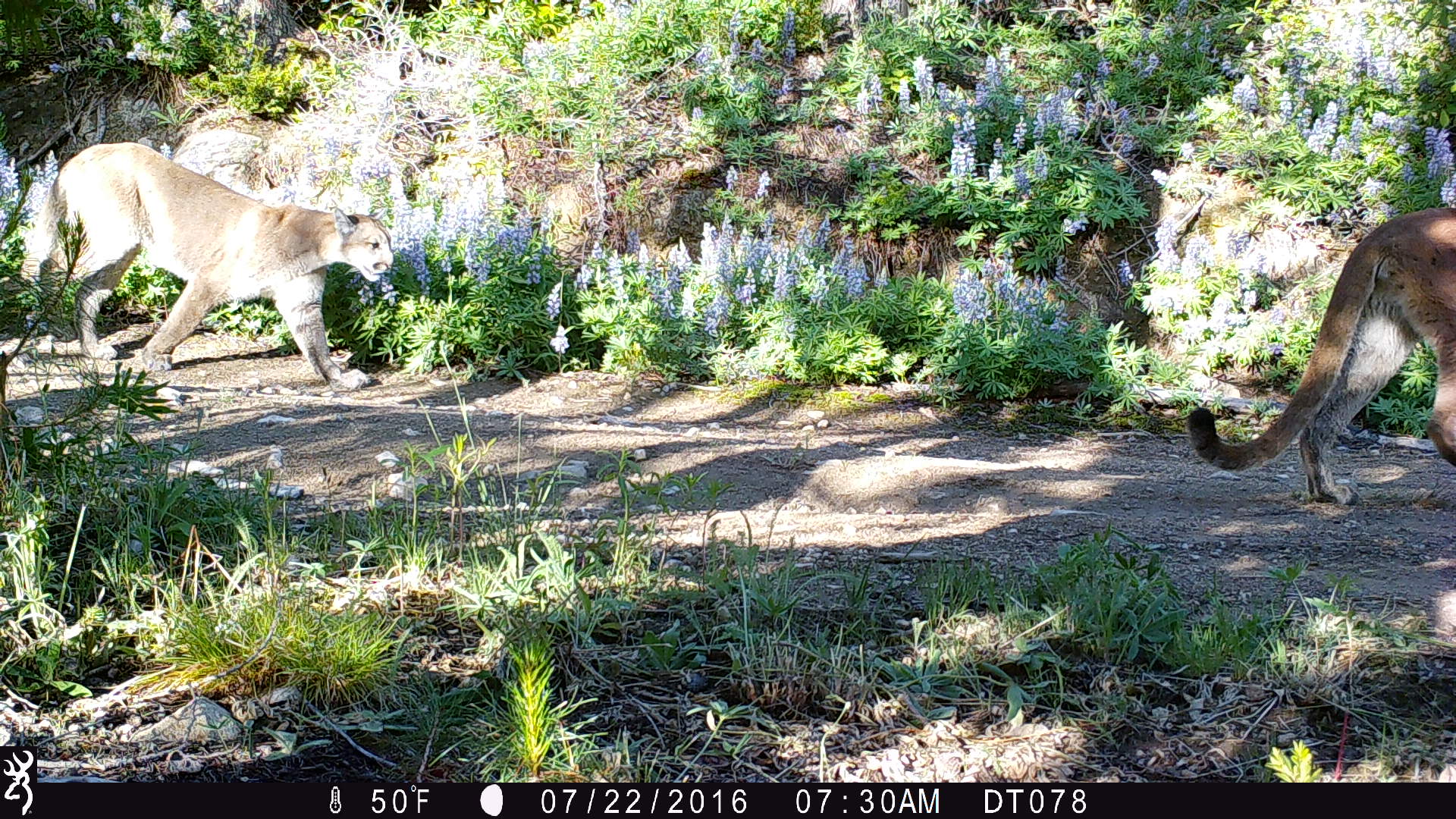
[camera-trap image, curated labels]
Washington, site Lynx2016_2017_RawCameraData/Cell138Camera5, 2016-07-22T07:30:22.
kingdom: Animalia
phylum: Chordata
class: Mammalia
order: Carnivora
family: Felidae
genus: Puma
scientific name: Puma concolor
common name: mountain lion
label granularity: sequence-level